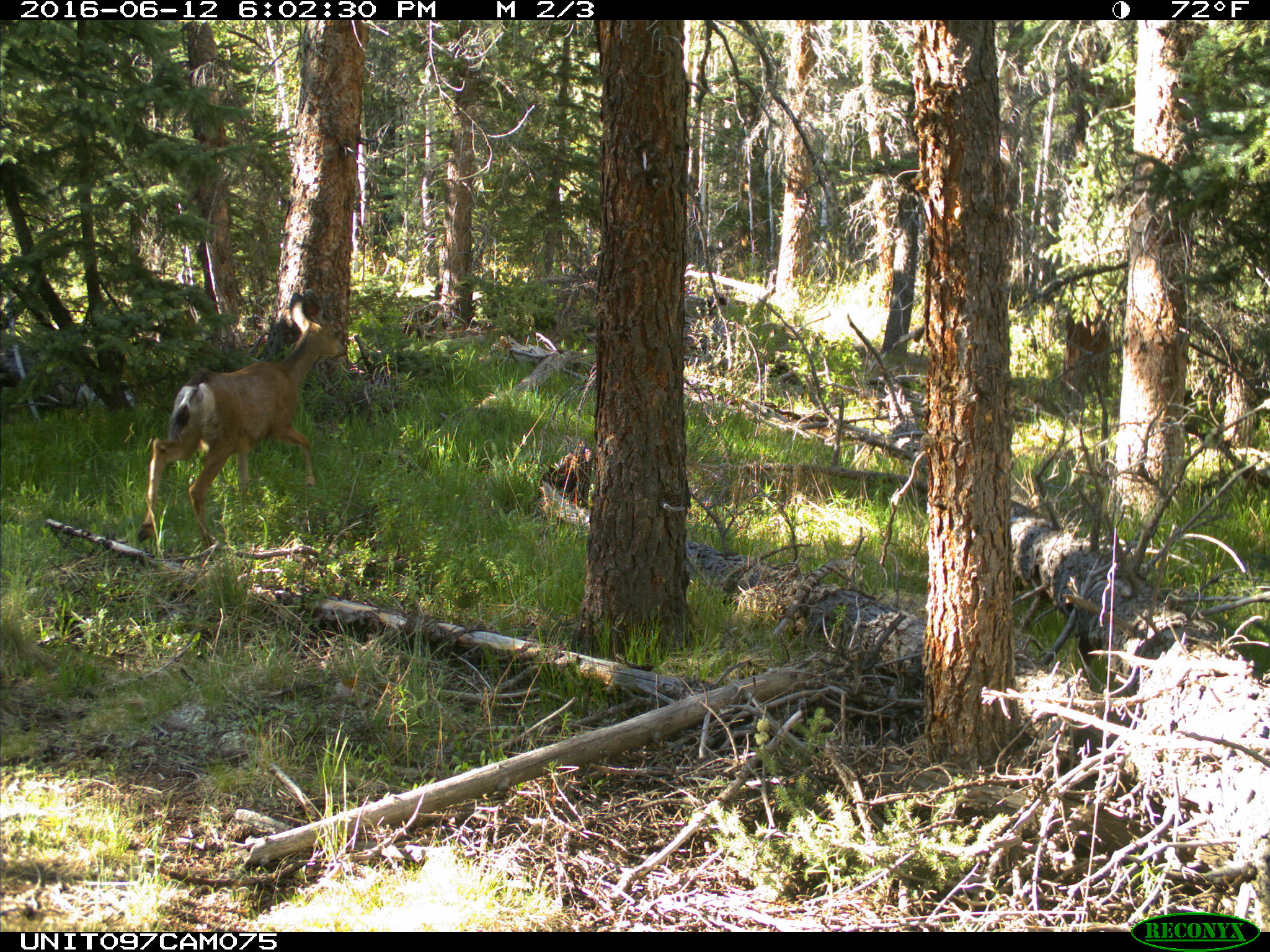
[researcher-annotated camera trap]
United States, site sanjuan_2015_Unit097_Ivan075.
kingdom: Animalia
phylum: Chordata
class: Mammalia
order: Artiodactyla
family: Cervidae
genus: Odocoileus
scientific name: Odocoileus hemionus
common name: mule deer